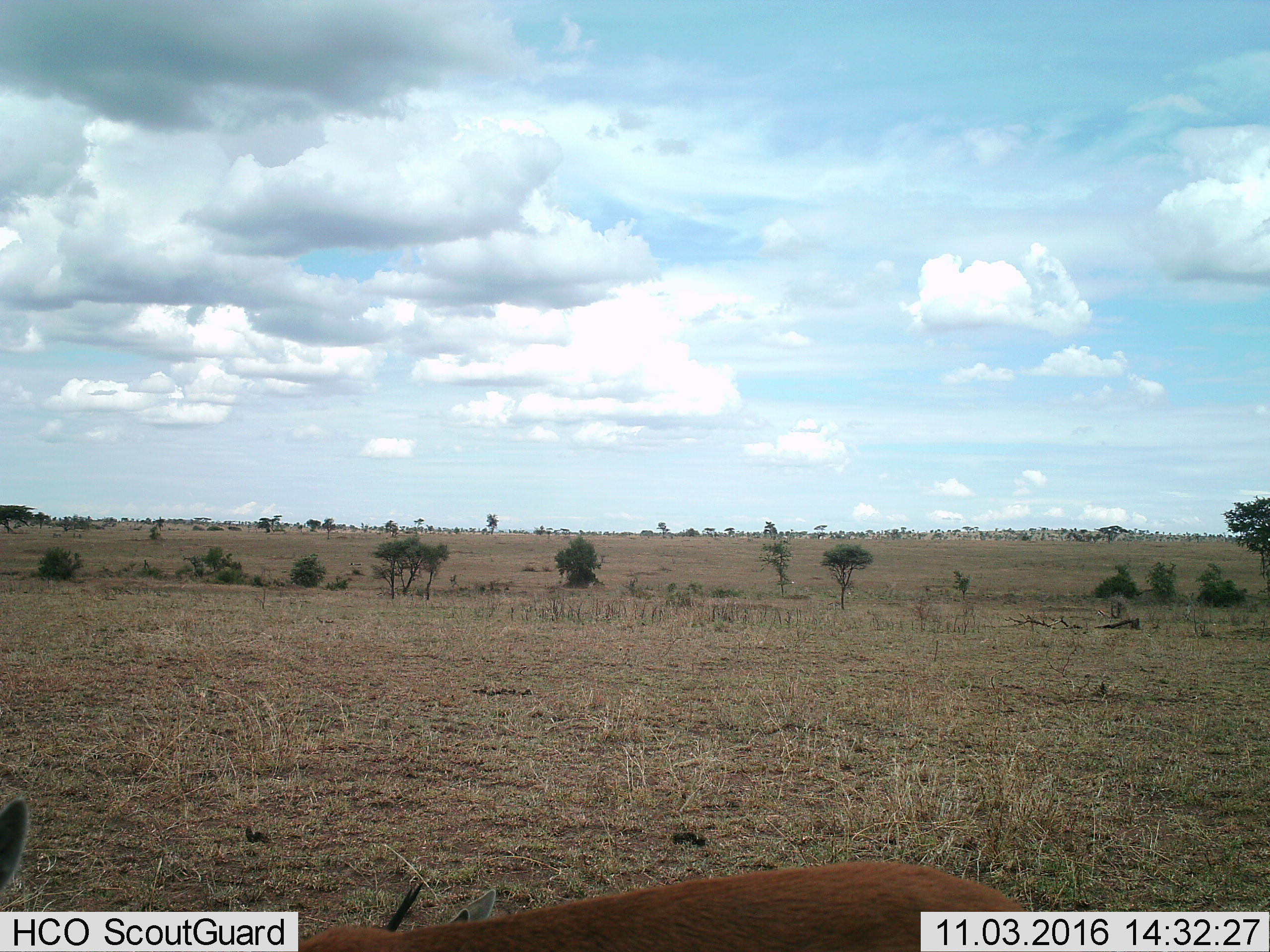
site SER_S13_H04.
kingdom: Animalia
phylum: Chordata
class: Mammalia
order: Artiodactyla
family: Bovidae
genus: Eudorcas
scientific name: Eudorcas thomsonii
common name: thomson's gazelle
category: gazellethomsons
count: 2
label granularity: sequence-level